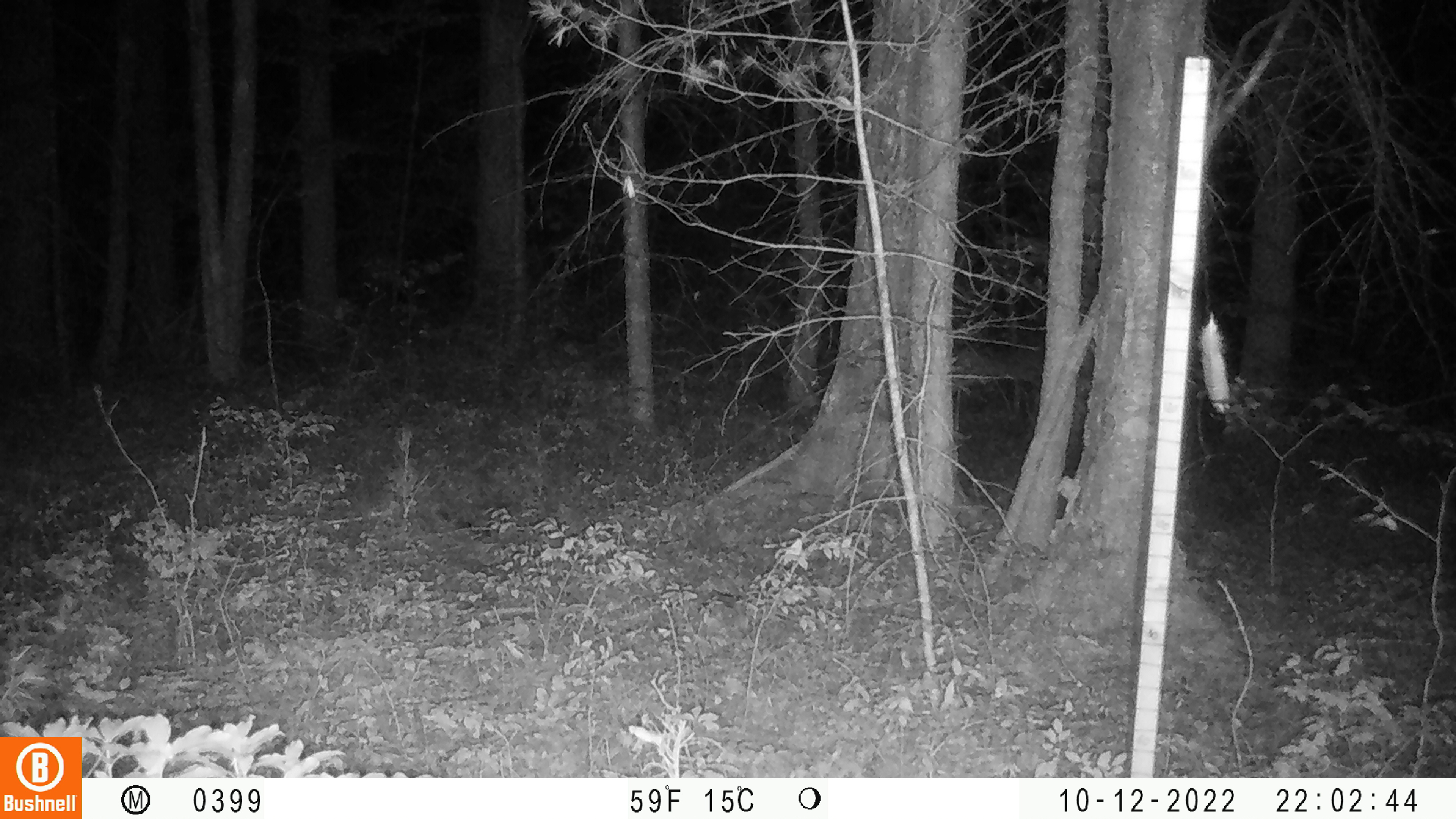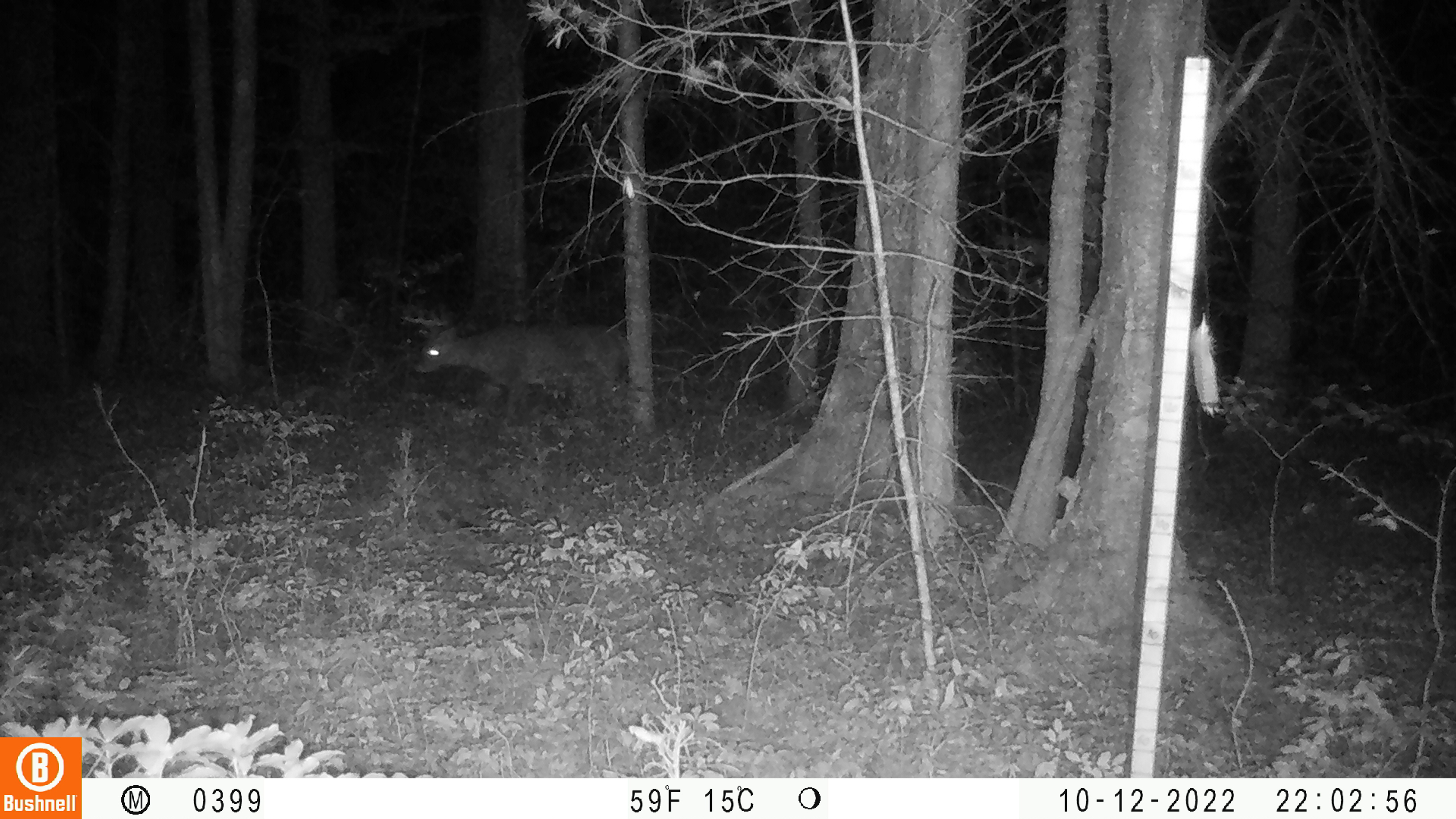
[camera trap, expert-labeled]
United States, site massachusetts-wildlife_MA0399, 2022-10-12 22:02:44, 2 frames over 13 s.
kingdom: Animalia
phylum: Chordata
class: Mammalia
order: Artiodactyla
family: Cervidae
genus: Odocoileus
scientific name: Odocoileus virginianus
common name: white-tailed deer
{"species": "white-tailed deer (Odocoileus virginianus)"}